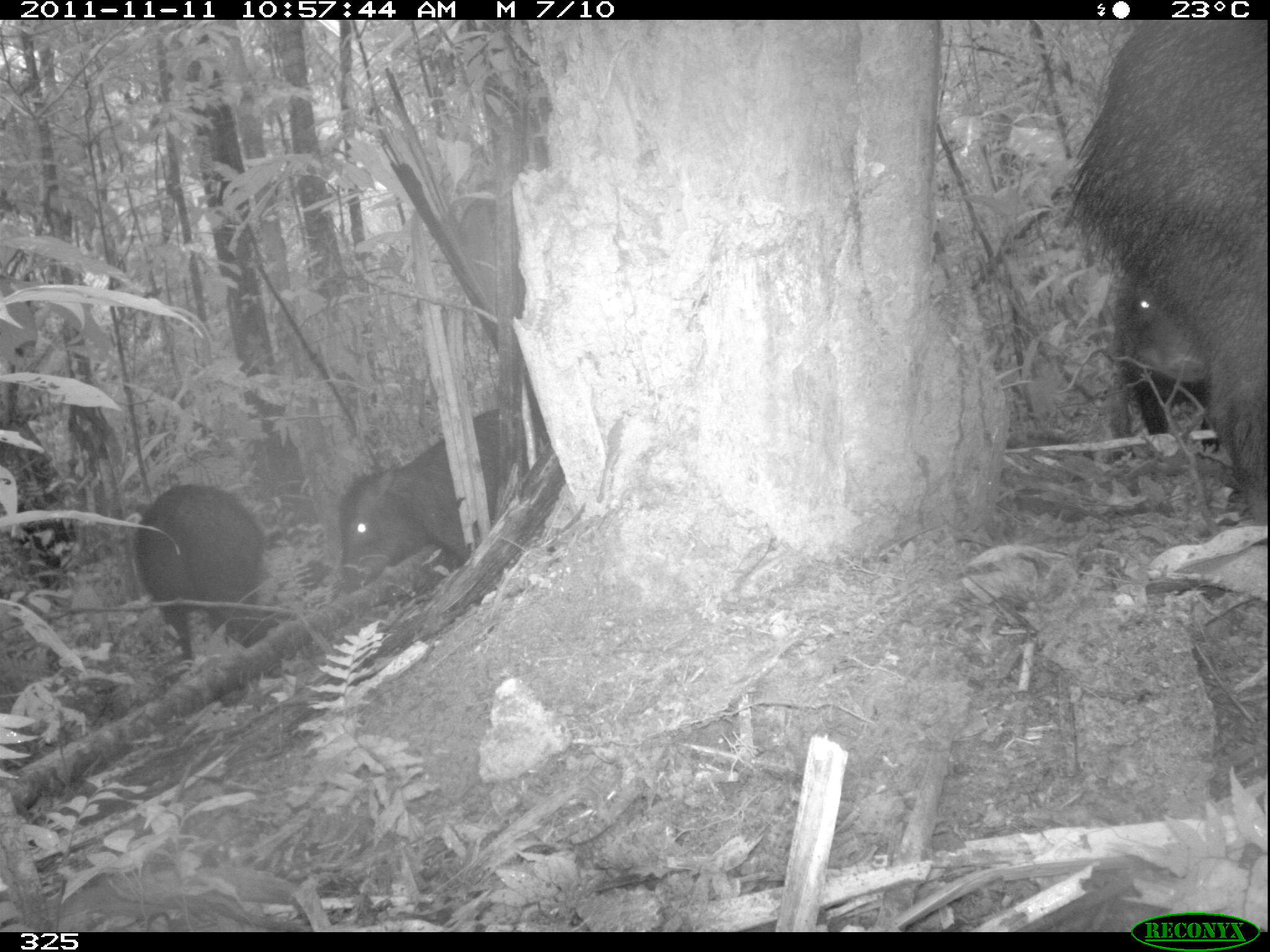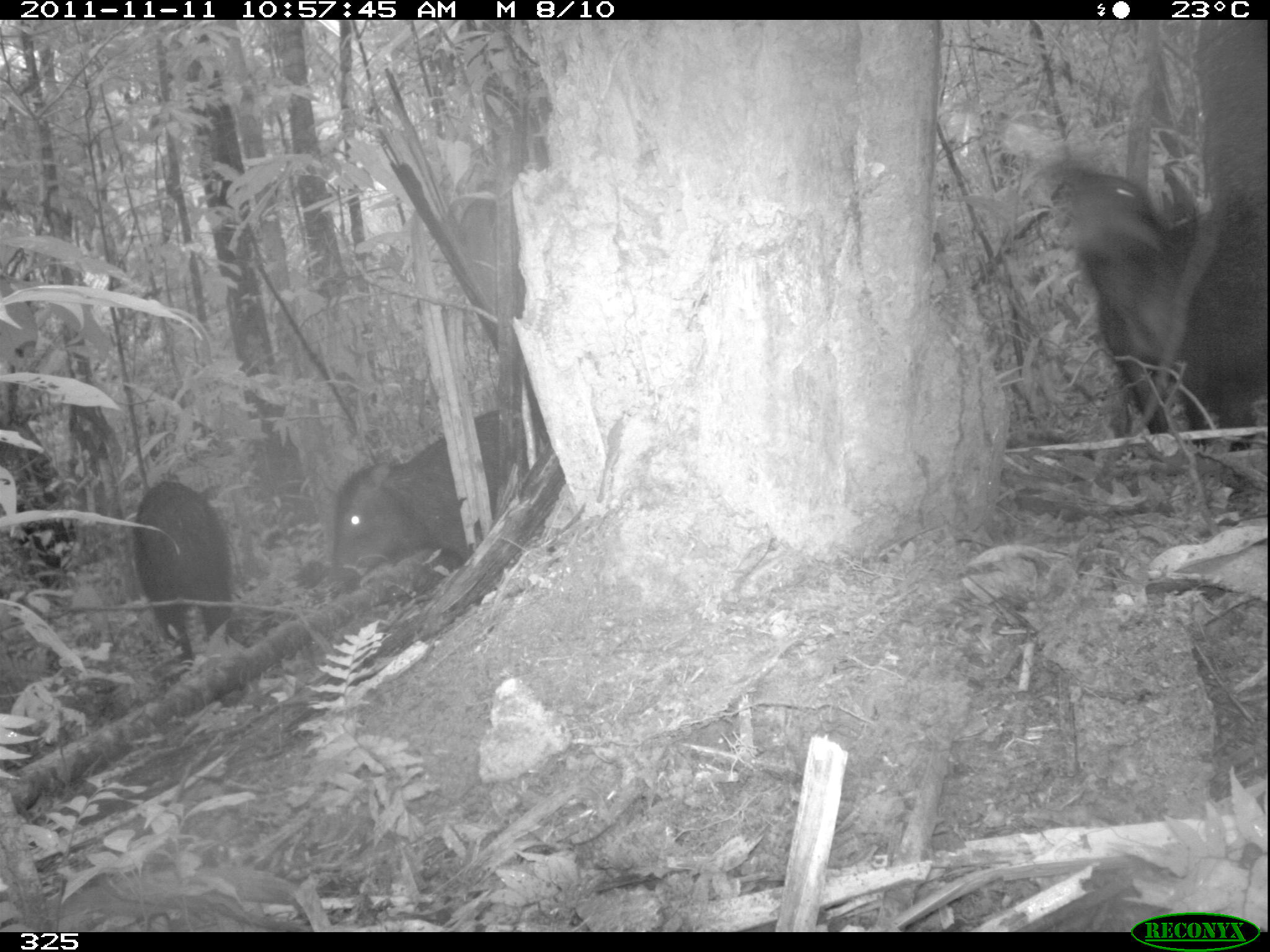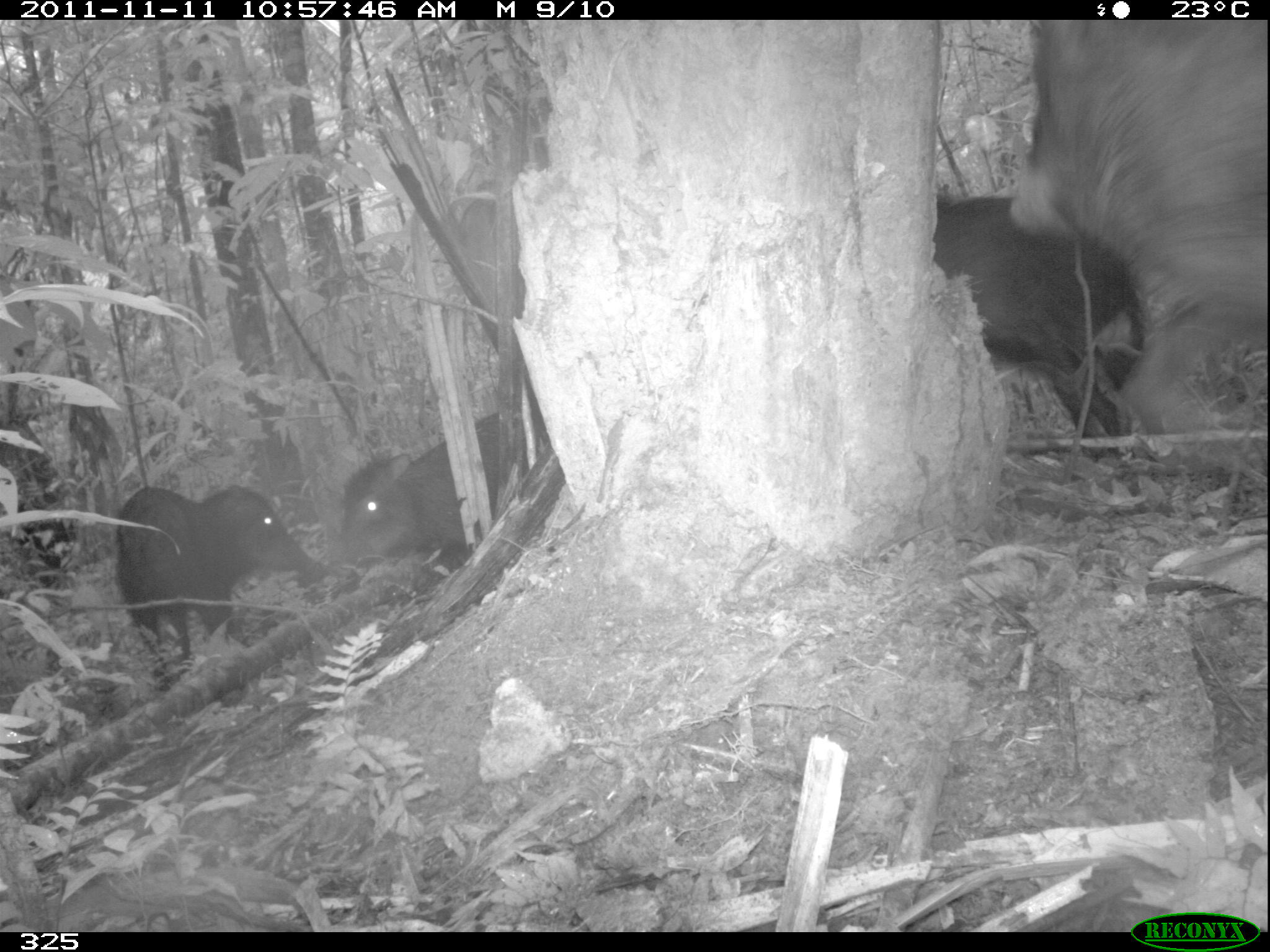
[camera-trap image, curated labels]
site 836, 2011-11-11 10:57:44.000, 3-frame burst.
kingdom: Animalia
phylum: Chordata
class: Mammalia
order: Artiodactyla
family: Tayassuidae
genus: Tayassu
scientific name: Tayassu pecari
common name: white-lipped peccary